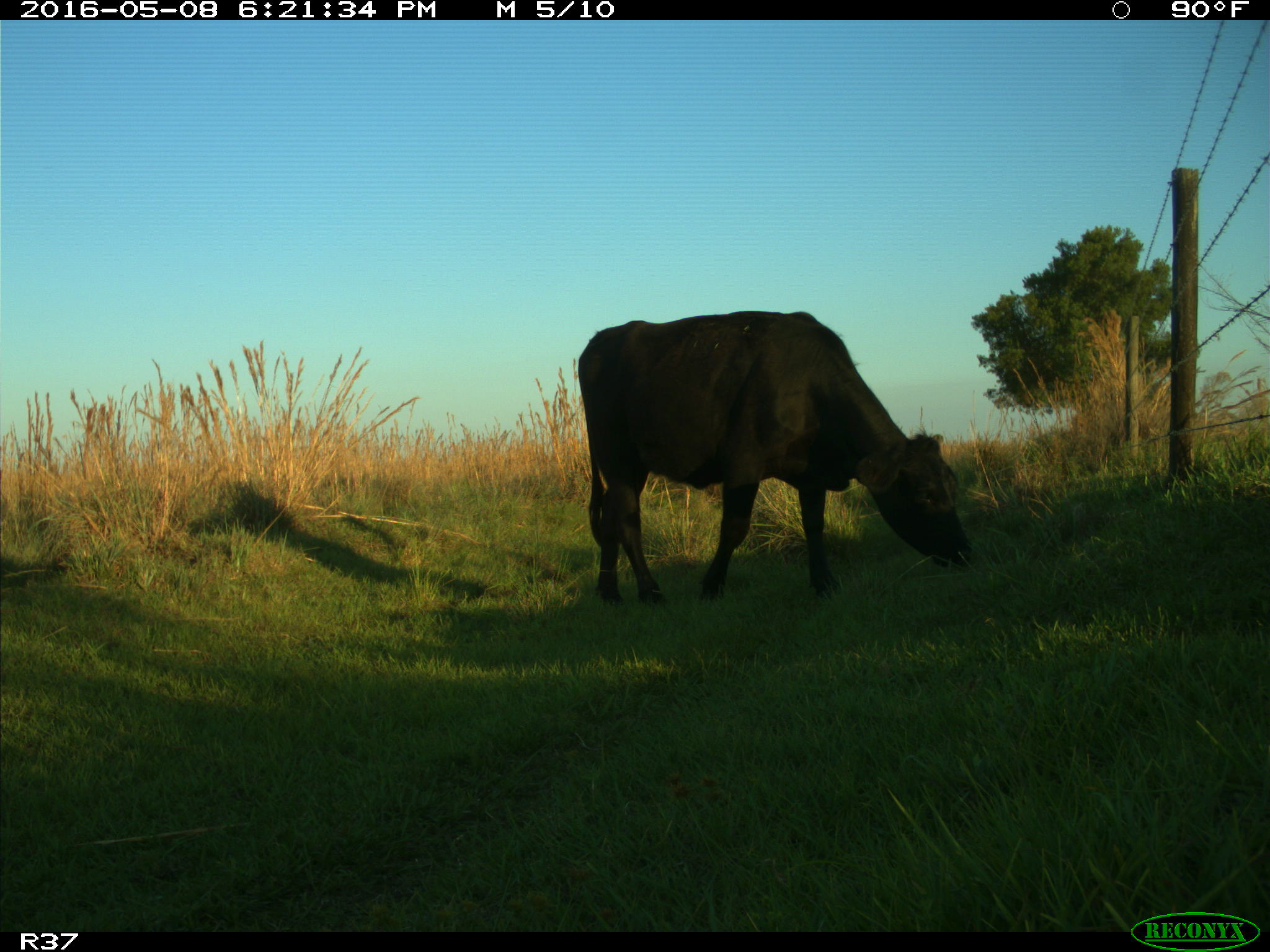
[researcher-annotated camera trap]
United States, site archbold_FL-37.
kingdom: Animalia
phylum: Chordata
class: Mammalia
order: Artiodactyla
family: Bovidae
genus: Bos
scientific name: Bos taurus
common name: domestic cow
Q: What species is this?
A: Bos taurus (domestic cow).